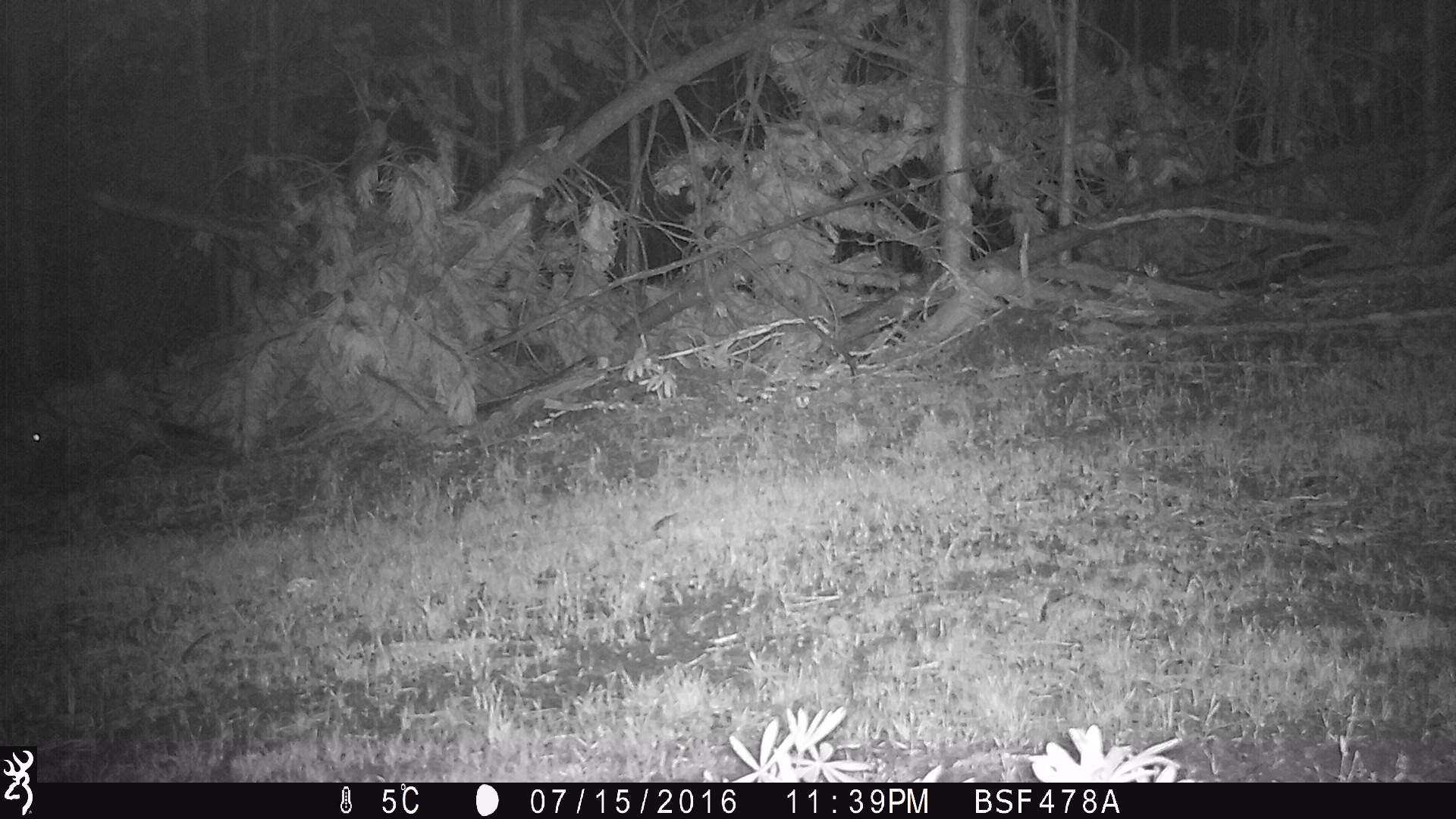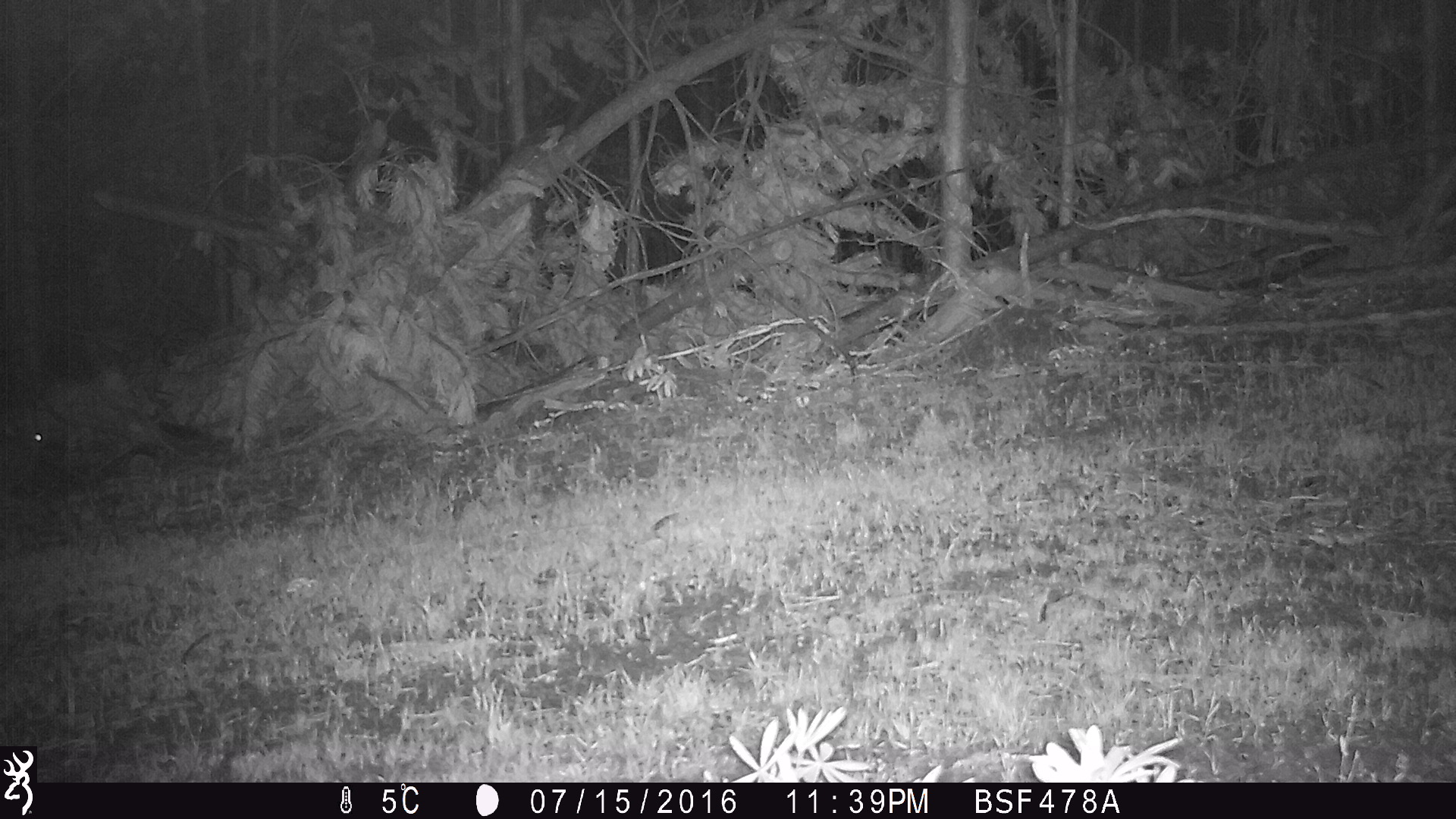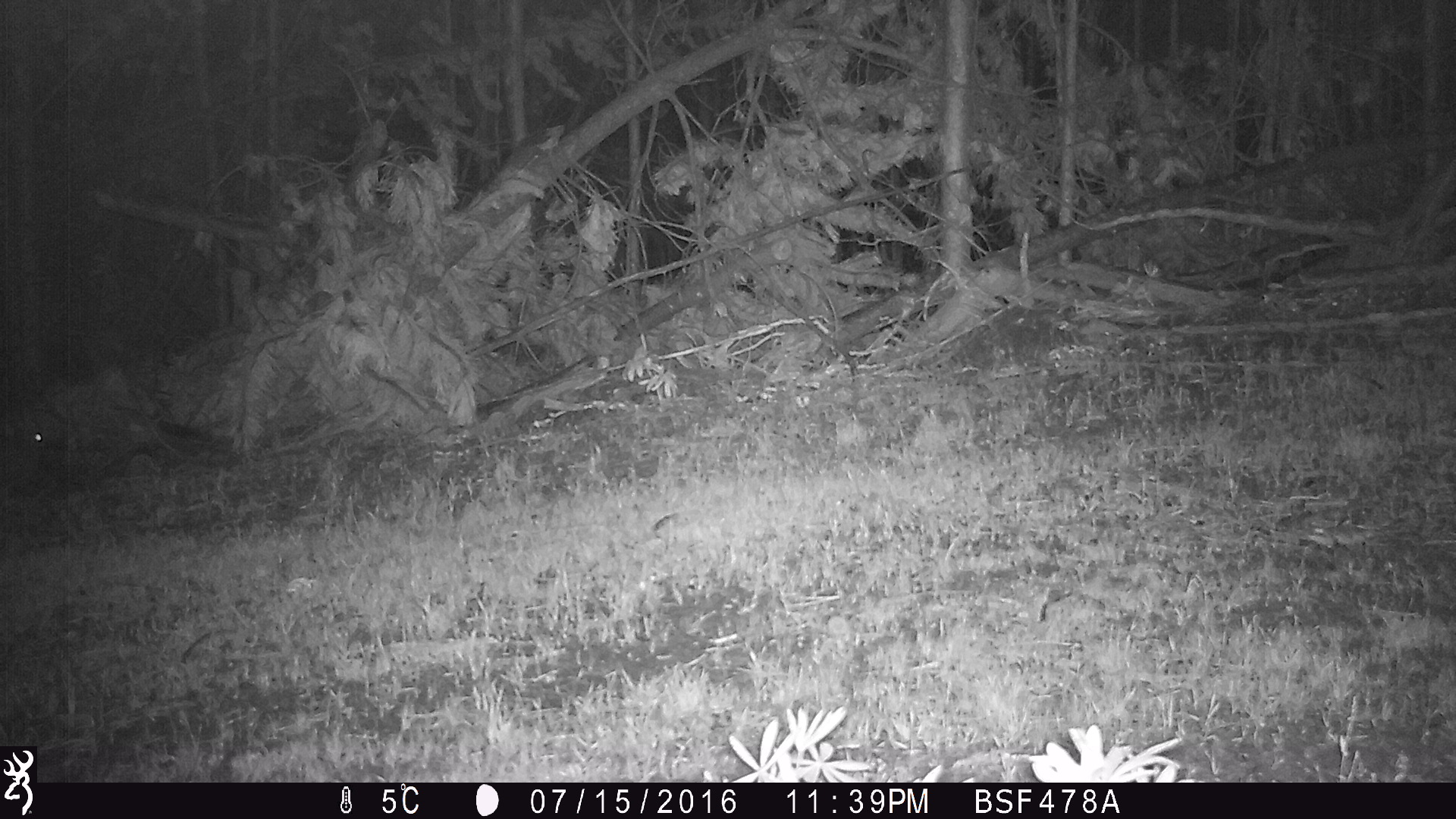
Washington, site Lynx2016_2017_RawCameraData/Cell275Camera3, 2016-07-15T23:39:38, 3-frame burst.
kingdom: Animalia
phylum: Chordata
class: Mammalia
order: Lagomorpha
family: Leporidae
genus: Lepus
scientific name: Lepus americanus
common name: snowshoe hare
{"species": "Lepus americanus (snowshoe hare)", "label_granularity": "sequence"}